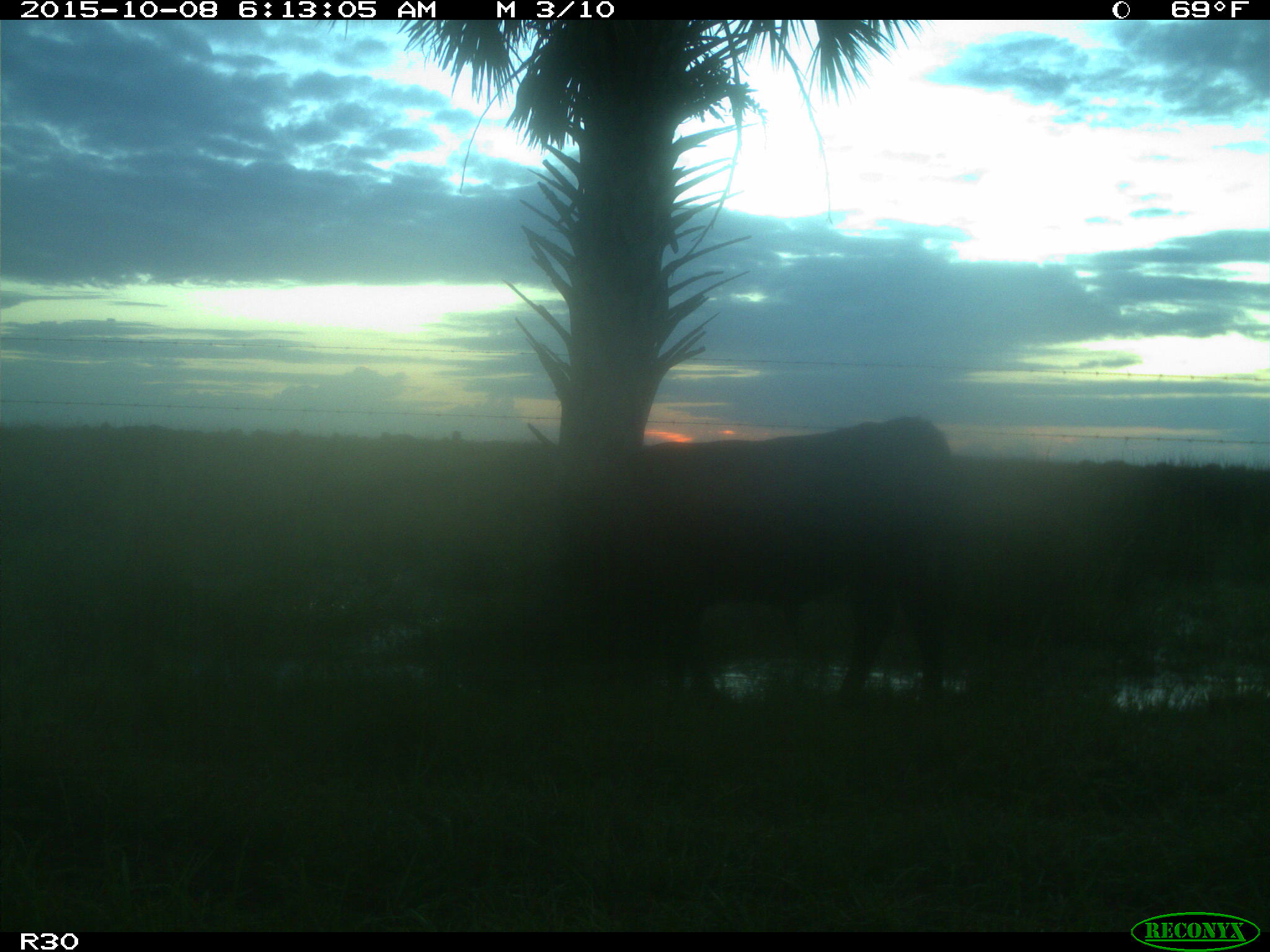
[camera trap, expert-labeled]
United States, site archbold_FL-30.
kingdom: Animalia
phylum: Chordata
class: Mammalia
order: Artiodactyla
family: Bovidae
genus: Bos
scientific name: Bos taurus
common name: domestic cow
Bos taurus (domestic cow).